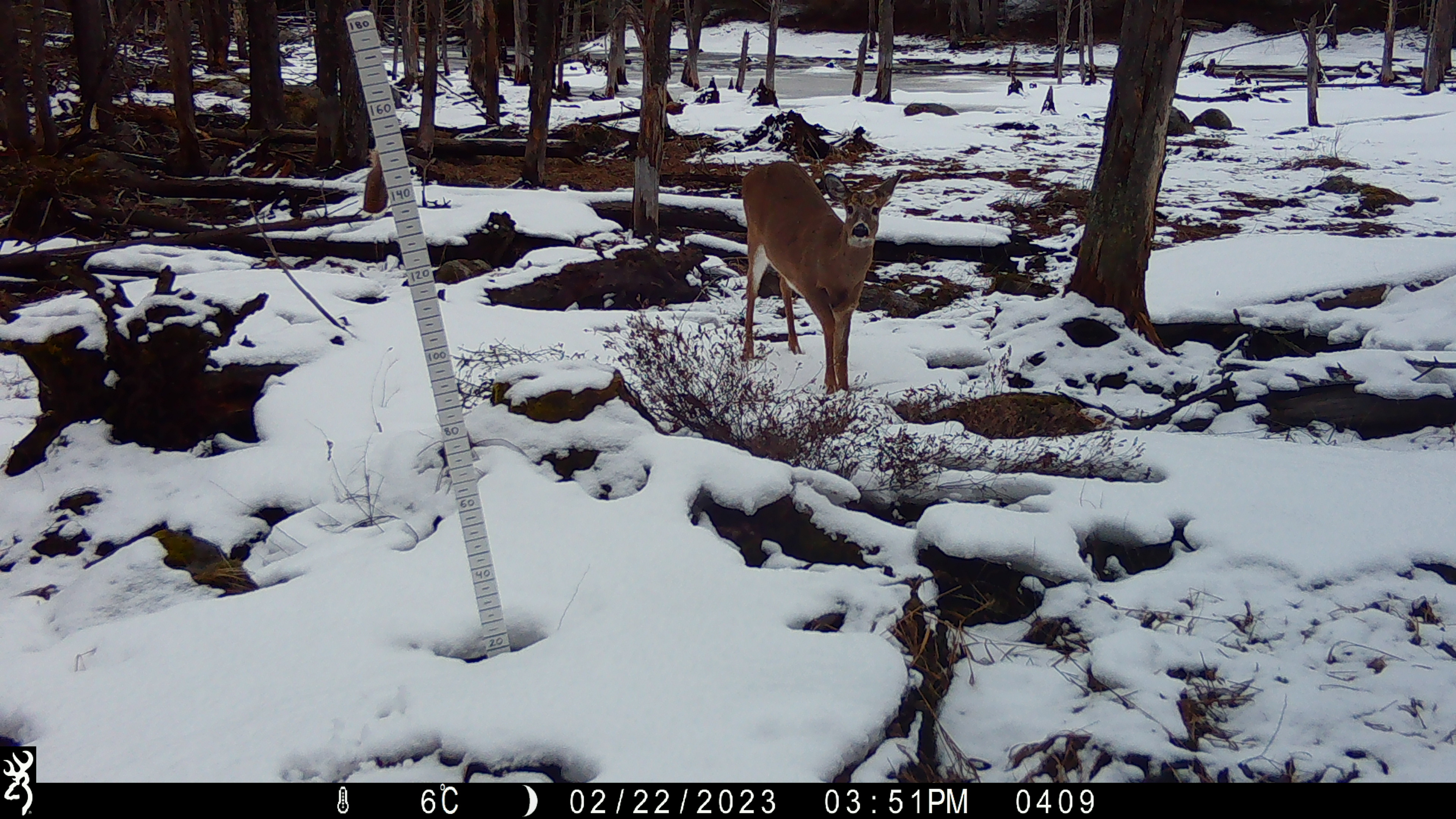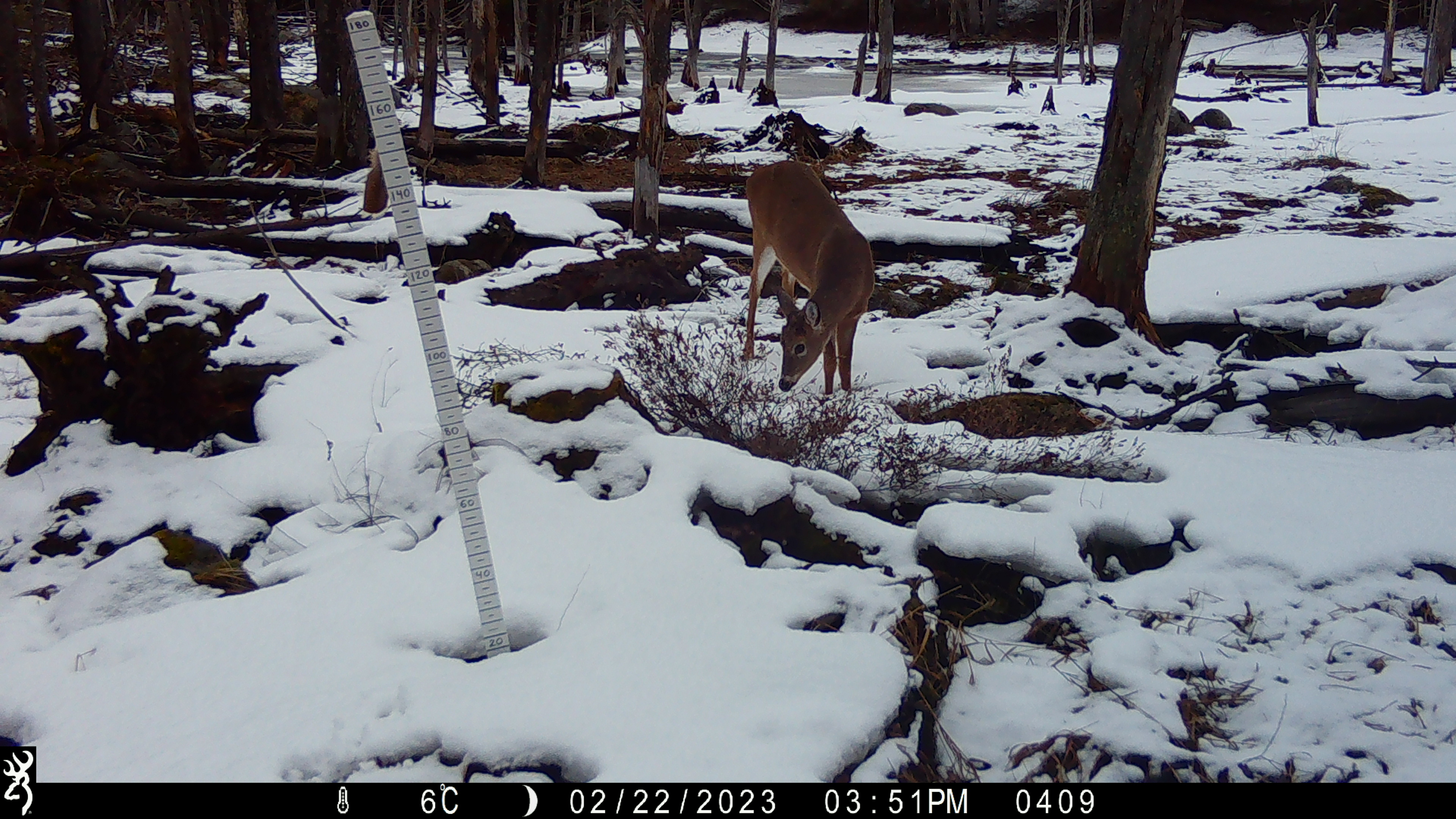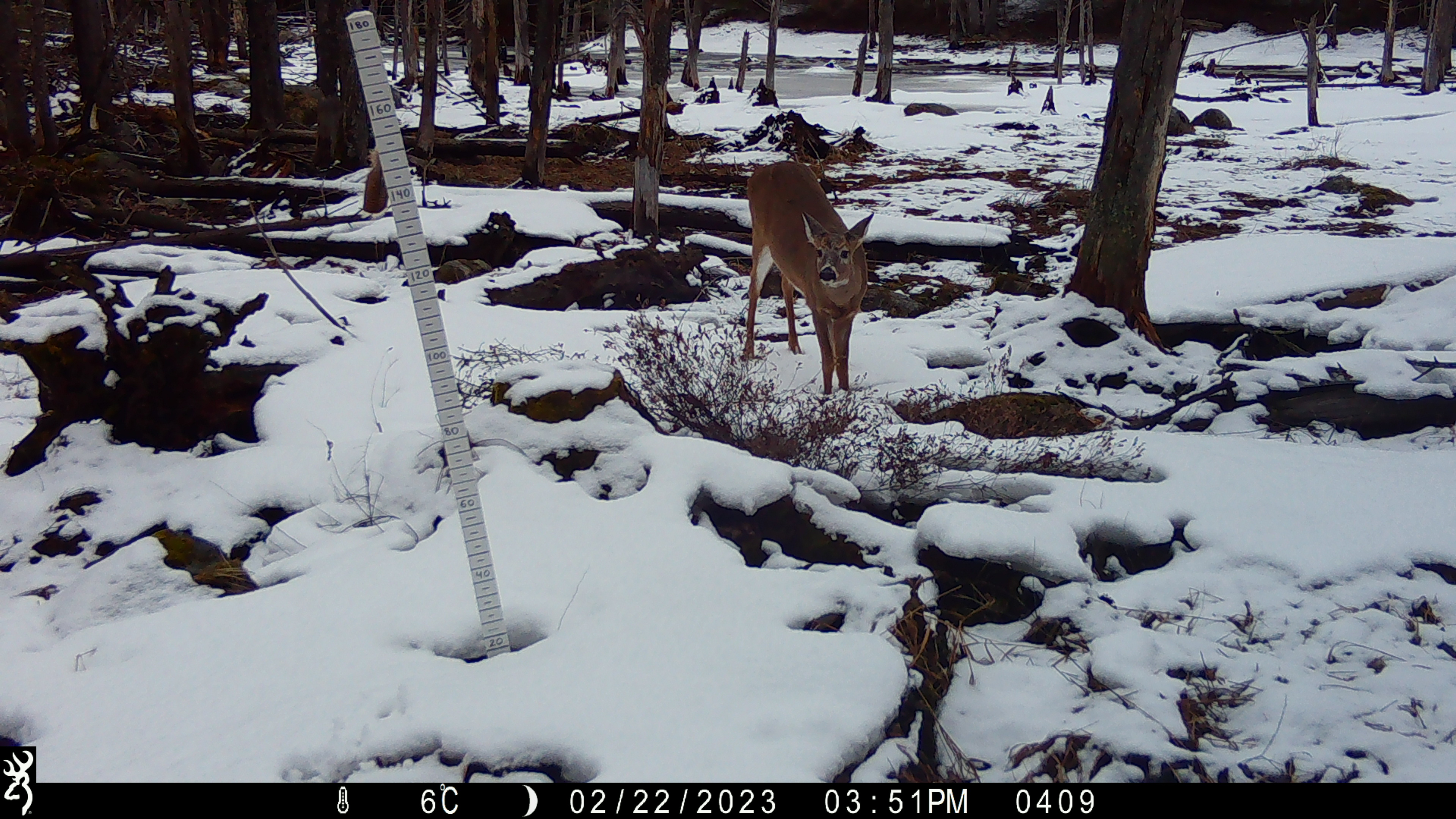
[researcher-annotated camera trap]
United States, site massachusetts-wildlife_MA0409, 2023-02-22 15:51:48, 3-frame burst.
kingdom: Animalia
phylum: Chordata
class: Mammalia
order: Artiodactyla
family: Cervidae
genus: Odocoileus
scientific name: Odocoileus virginianus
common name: white-tailed deer